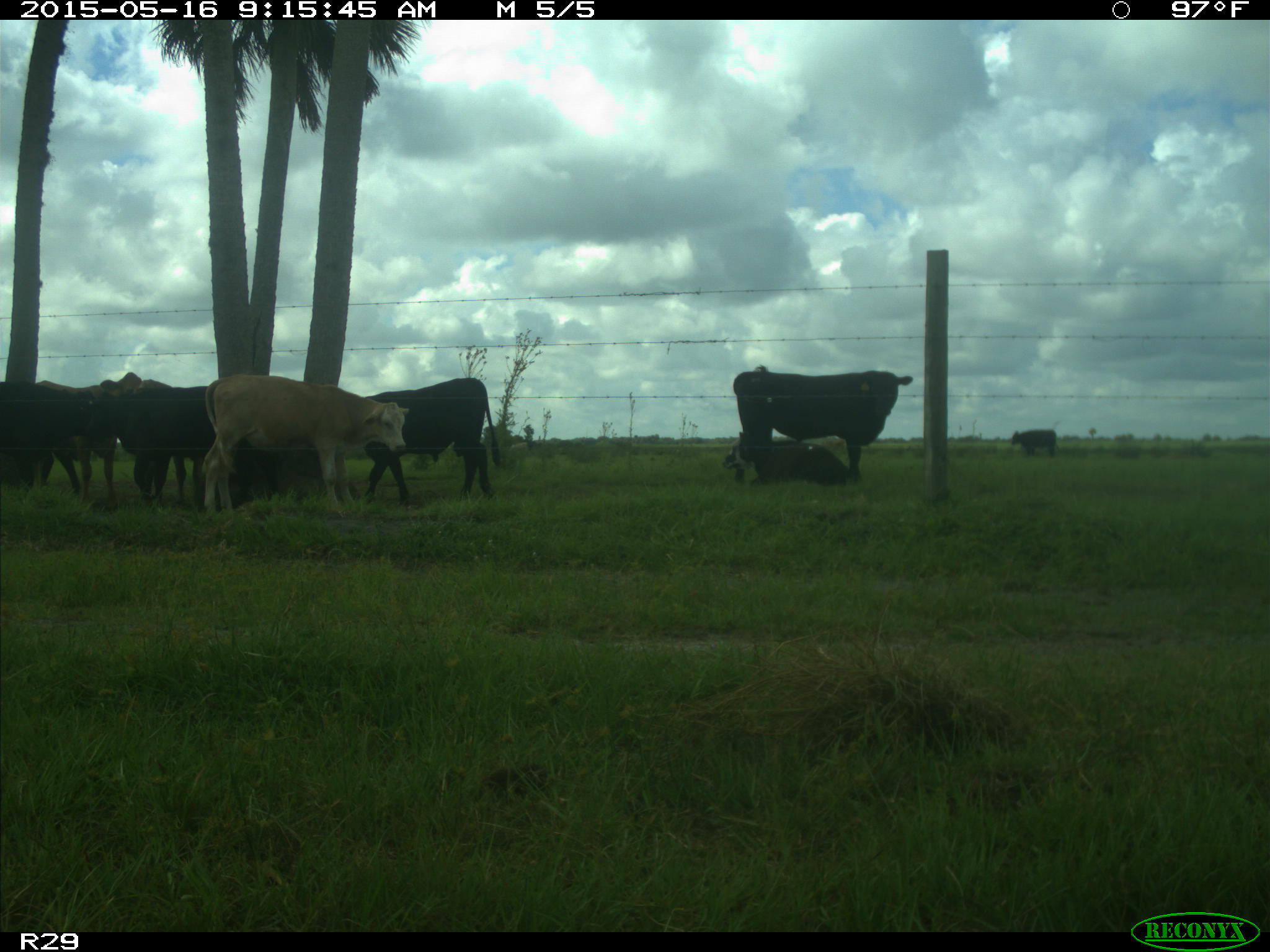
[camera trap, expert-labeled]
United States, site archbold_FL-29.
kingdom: Animalia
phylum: Chordata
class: Mammalia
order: Artiodactyla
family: Bovidae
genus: Bos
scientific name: Bos taurus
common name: domestic cow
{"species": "Bos taurus (domestic cow)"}